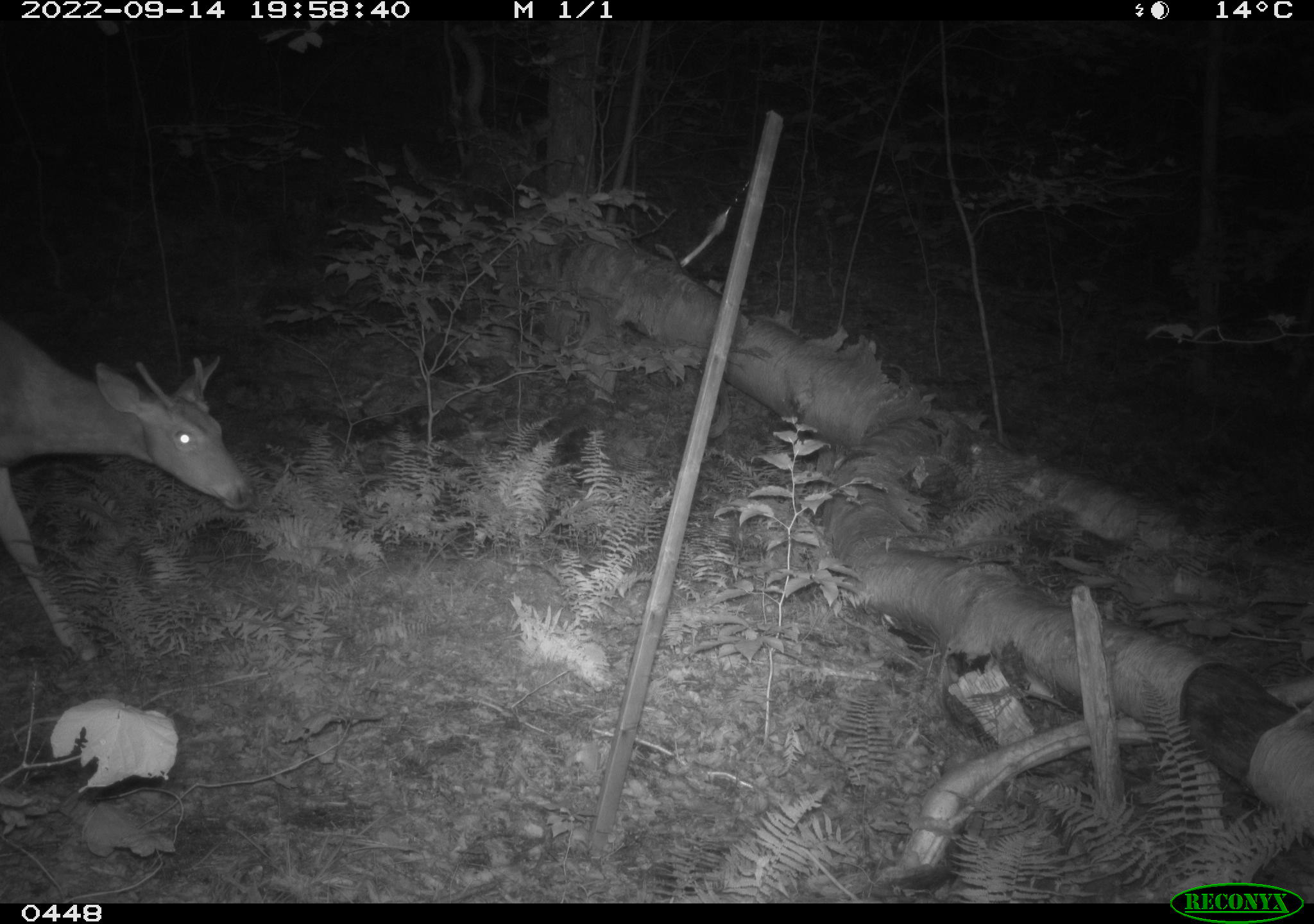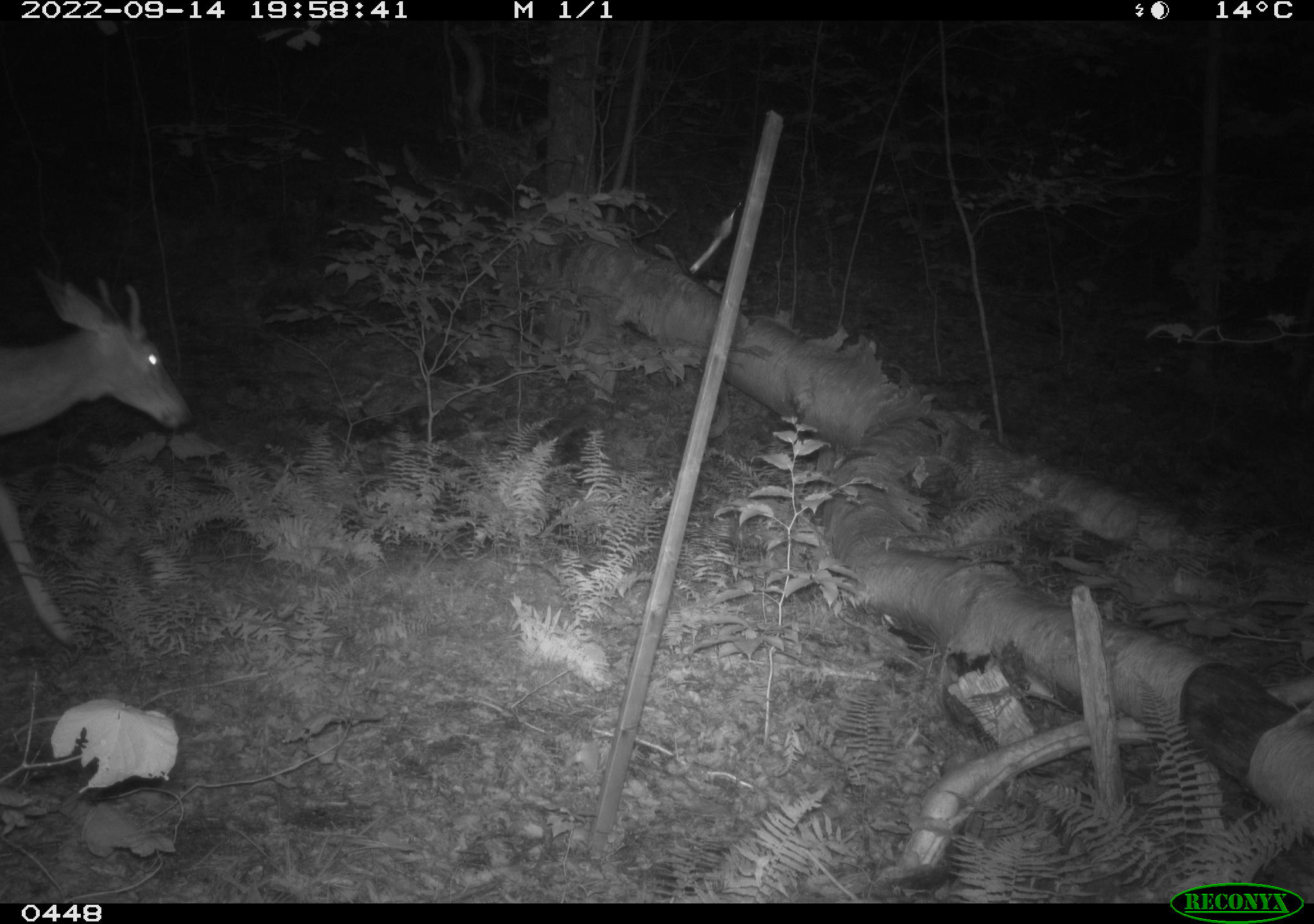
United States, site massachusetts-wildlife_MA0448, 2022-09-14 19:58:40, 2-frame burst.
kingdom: Animalia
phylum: Chordata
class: Mammalia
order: Artiodactyla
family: Cervidae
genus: Odocoileus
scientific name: Odocoileus virginianus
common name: white-tailed deer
White-tailed deer (Odocoileus virginianus).